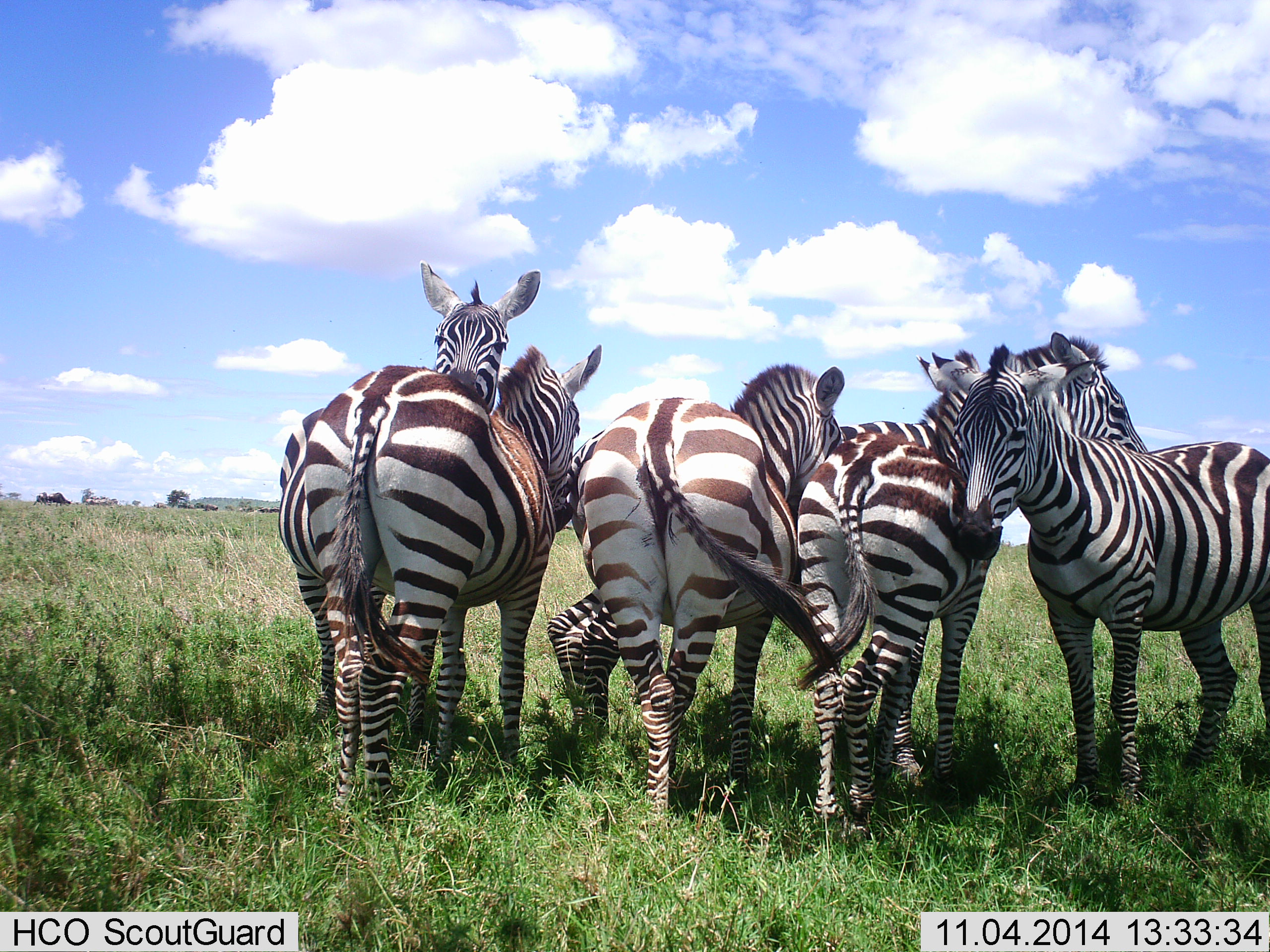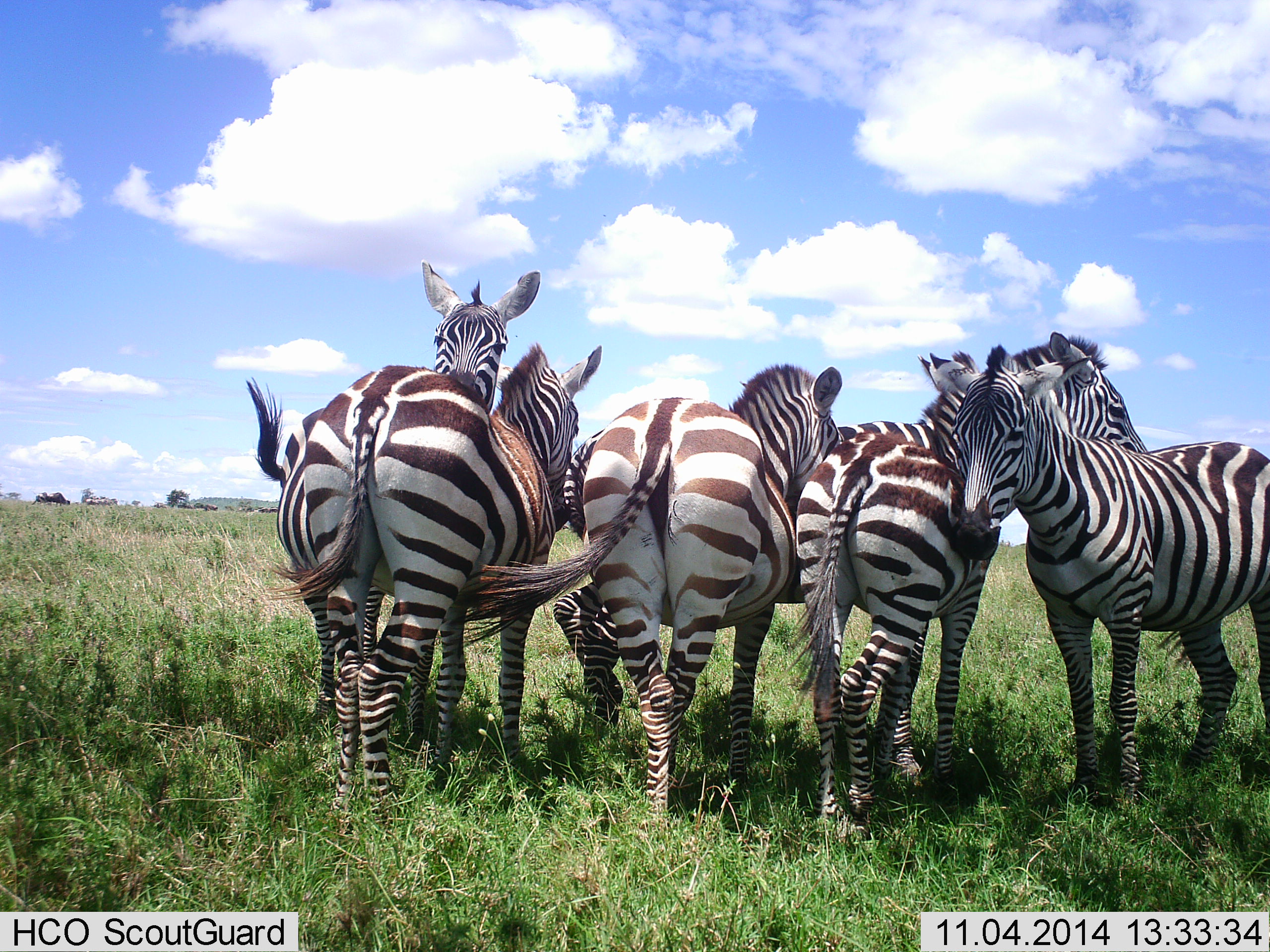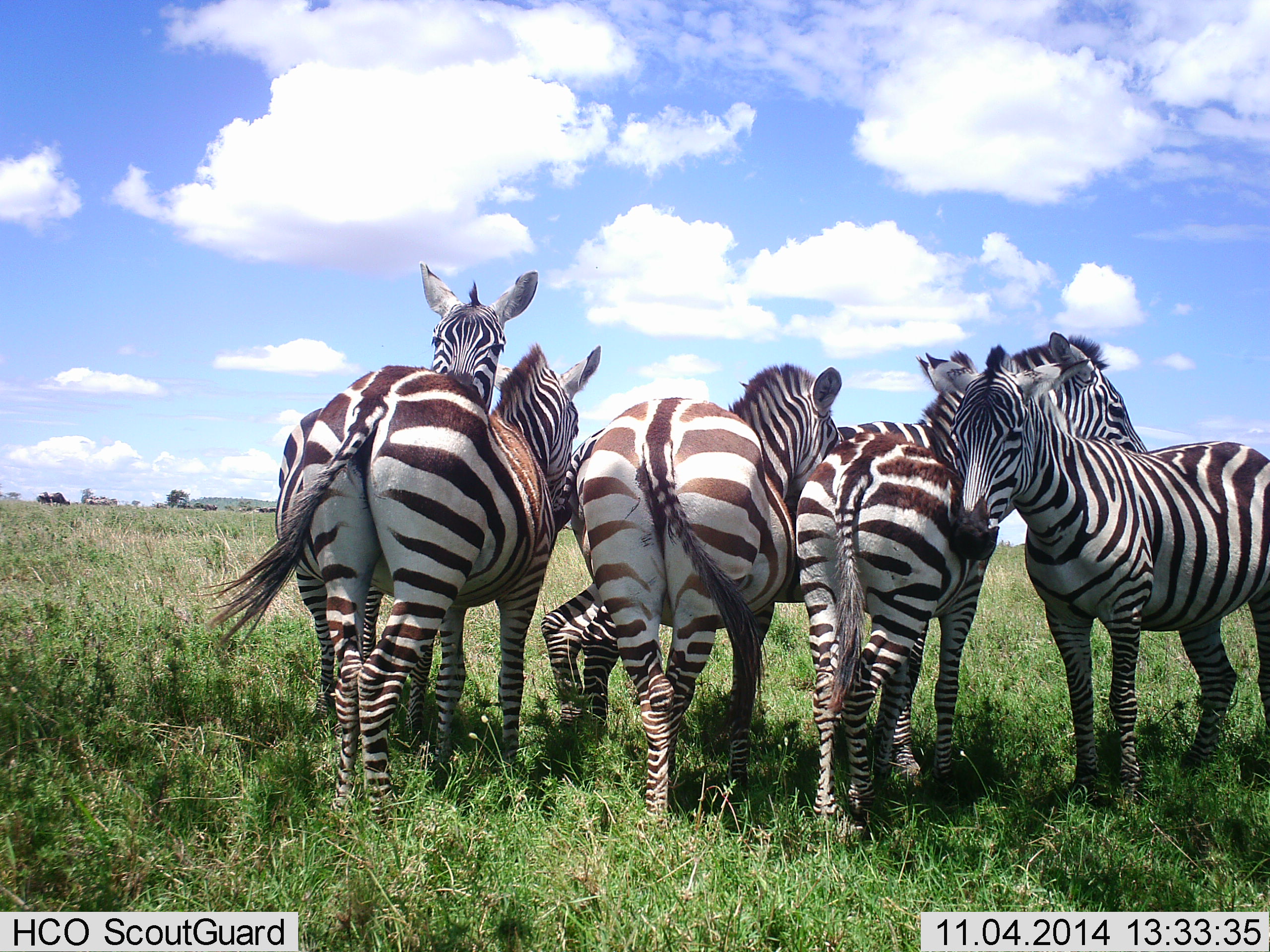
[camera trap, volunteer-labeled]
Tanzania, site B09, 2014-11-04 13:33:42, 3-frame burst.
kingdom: Animalia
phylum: Chordata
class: Mammalia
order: Perissodactyla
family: Equidae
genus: Equus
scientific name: Equus quagga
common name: plains zebra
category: zebra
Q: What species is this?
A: Zebra (plains zebra) (Equus quagga).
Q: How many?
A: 5.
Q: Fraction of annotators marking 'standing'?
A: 100%.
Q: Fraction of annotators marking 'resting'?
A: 20%.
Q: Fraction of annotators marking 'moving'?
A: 0%.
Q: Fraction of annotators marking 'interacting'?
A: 60%.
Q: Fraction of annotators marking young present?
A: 20%.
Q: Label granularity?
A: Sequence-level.